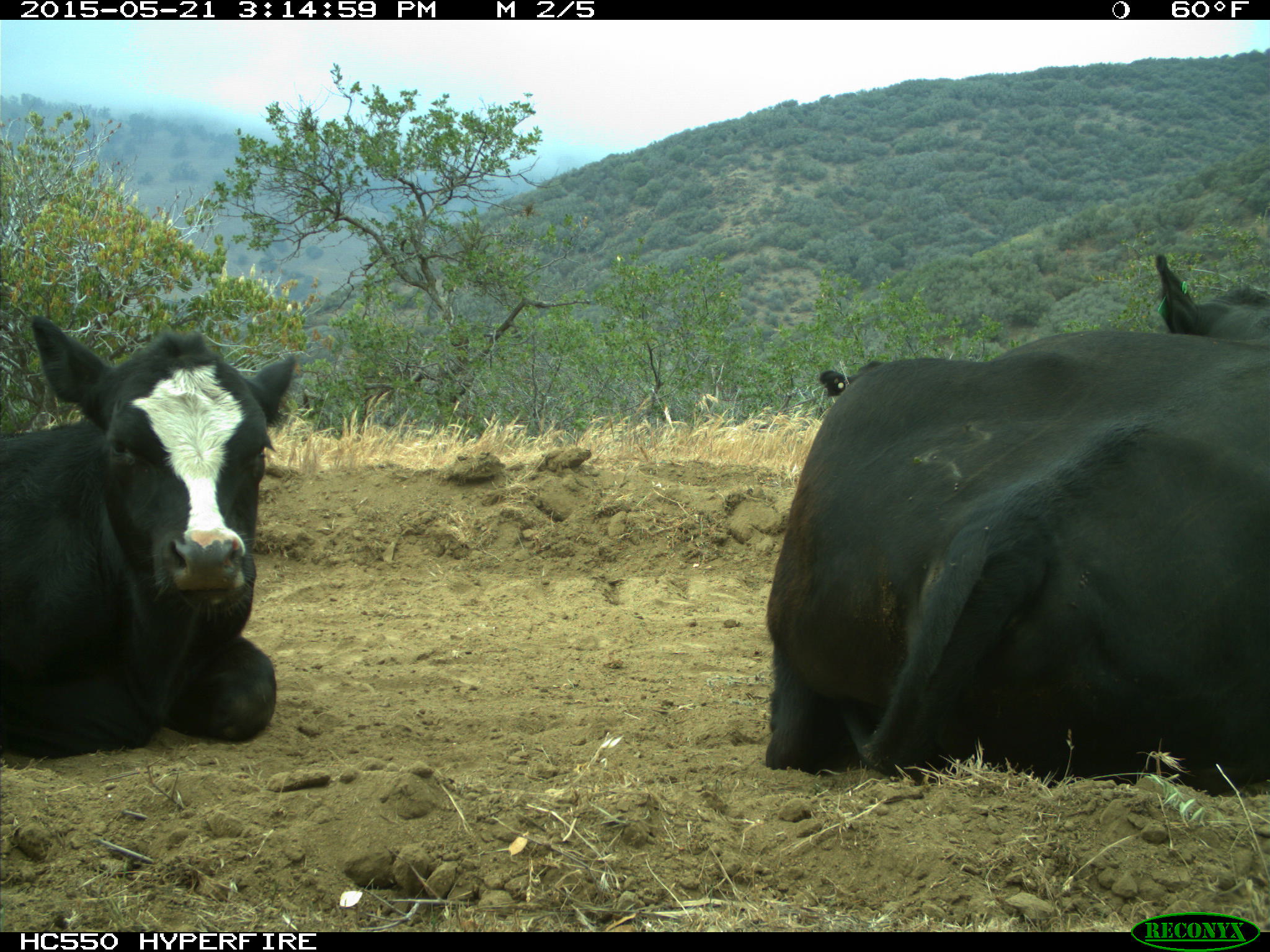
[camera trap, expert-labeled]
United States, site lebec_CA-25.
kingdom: Animalia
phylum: Chordata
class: Mammalia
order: Artiodactyla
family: Bovidae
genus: Bos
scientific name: Bos taurus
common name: domestic cow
Bos taurus (domestic cow).